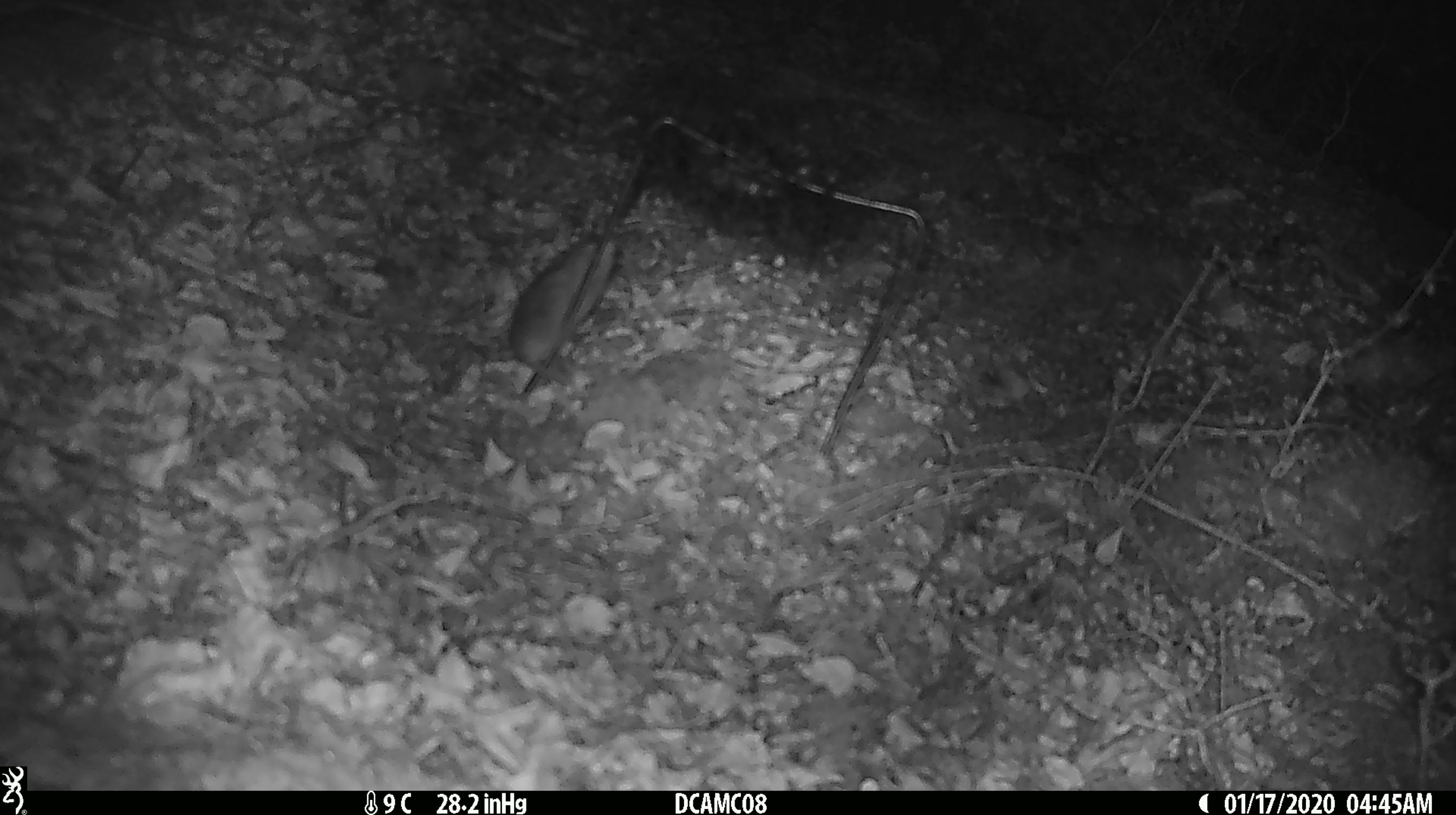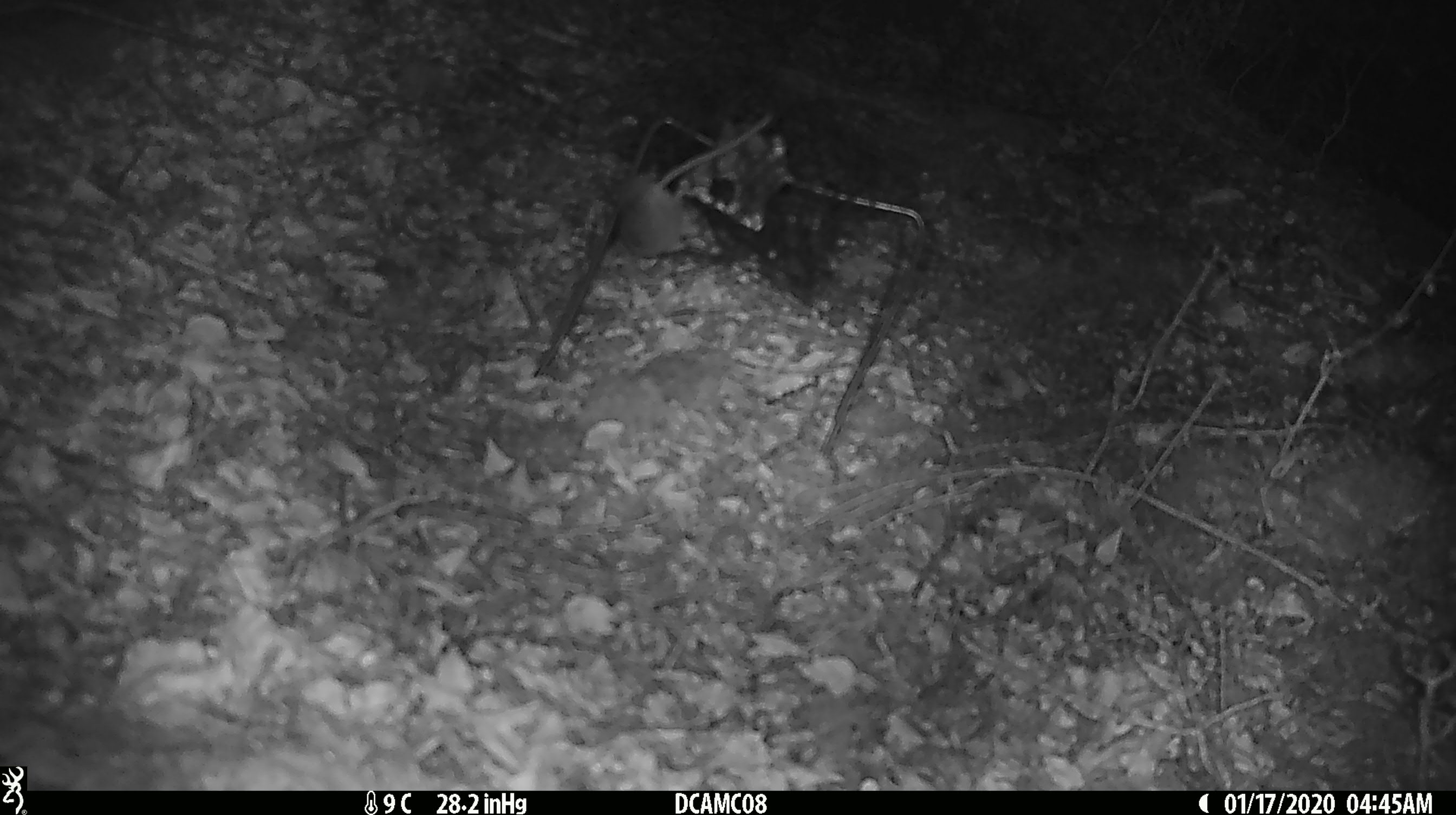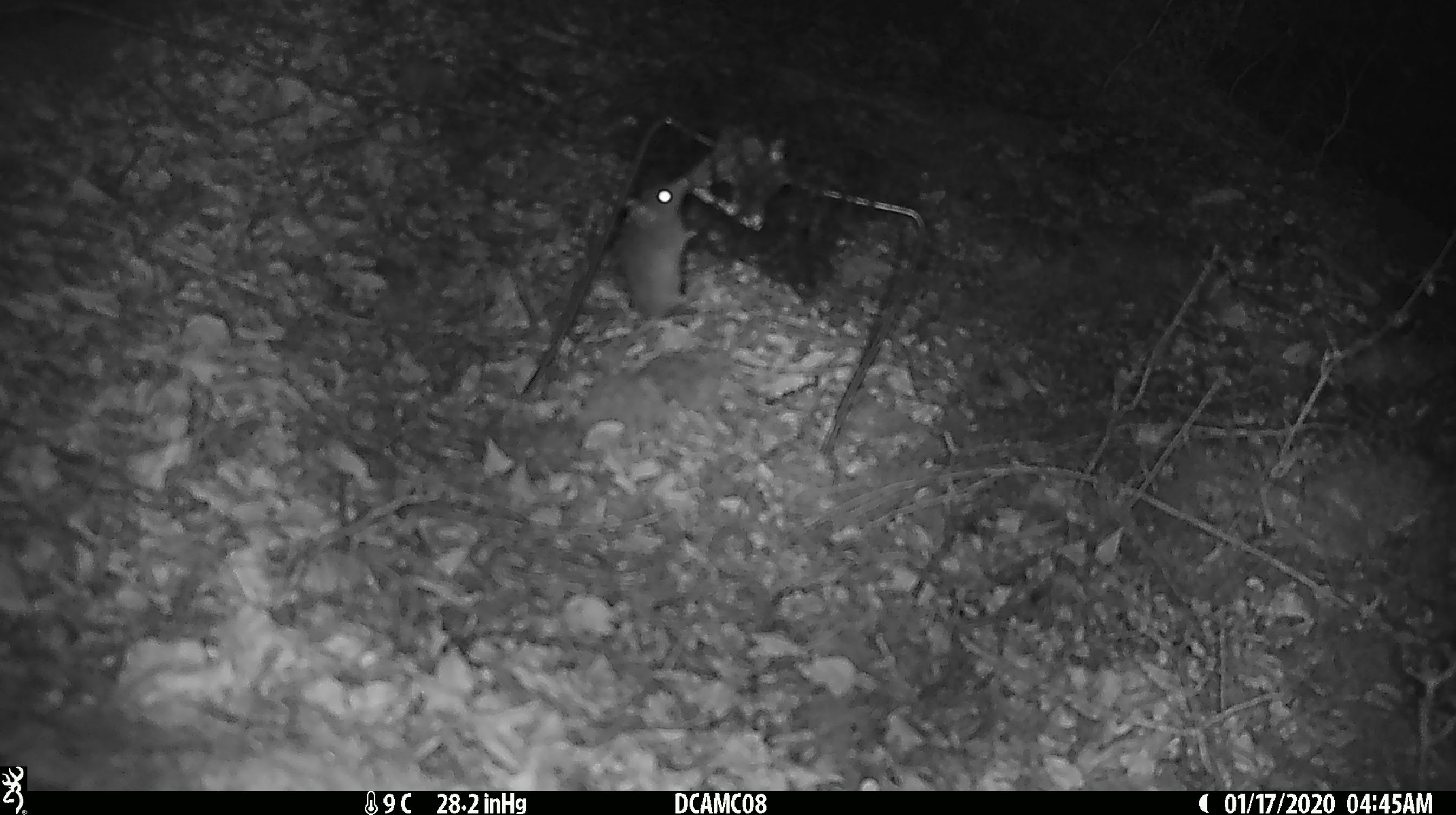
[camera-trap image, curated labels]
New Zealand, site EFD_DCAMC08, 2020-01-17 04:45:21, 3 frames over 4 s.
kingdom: Animalia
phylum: Chordata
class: Mammalia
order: Rodentia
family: Muridae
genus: Mus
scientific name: Mus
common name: mouse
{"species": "mouse (Mus)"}